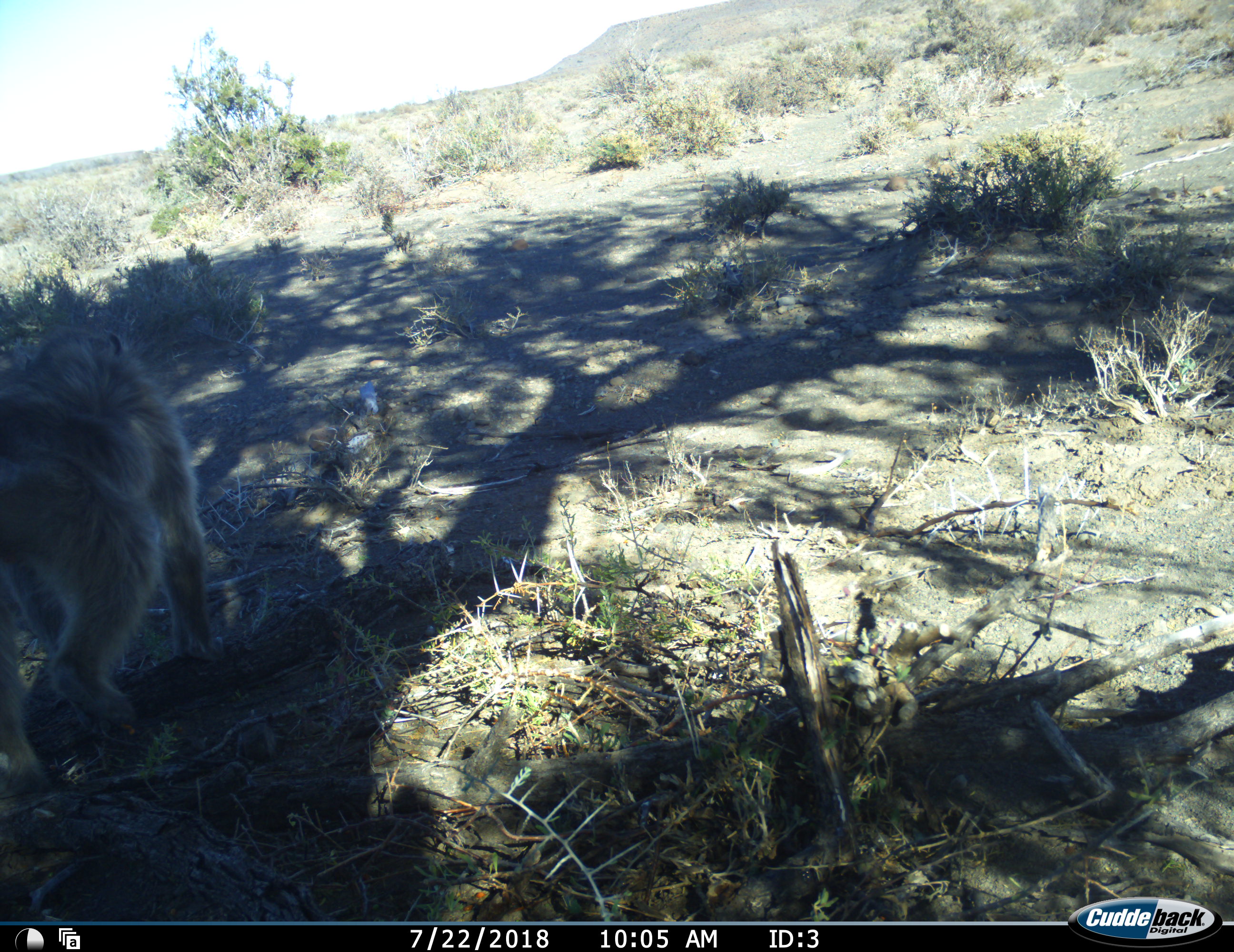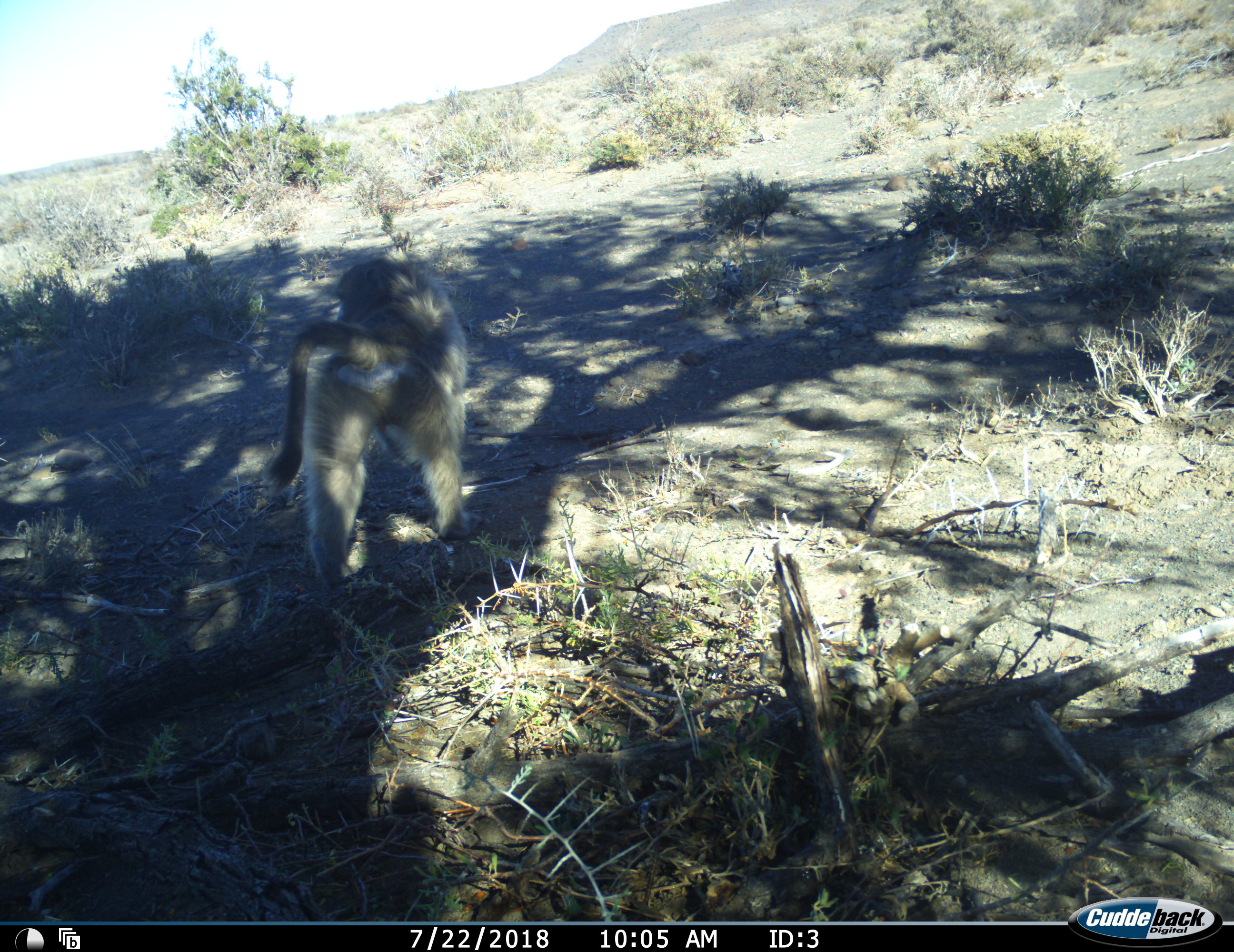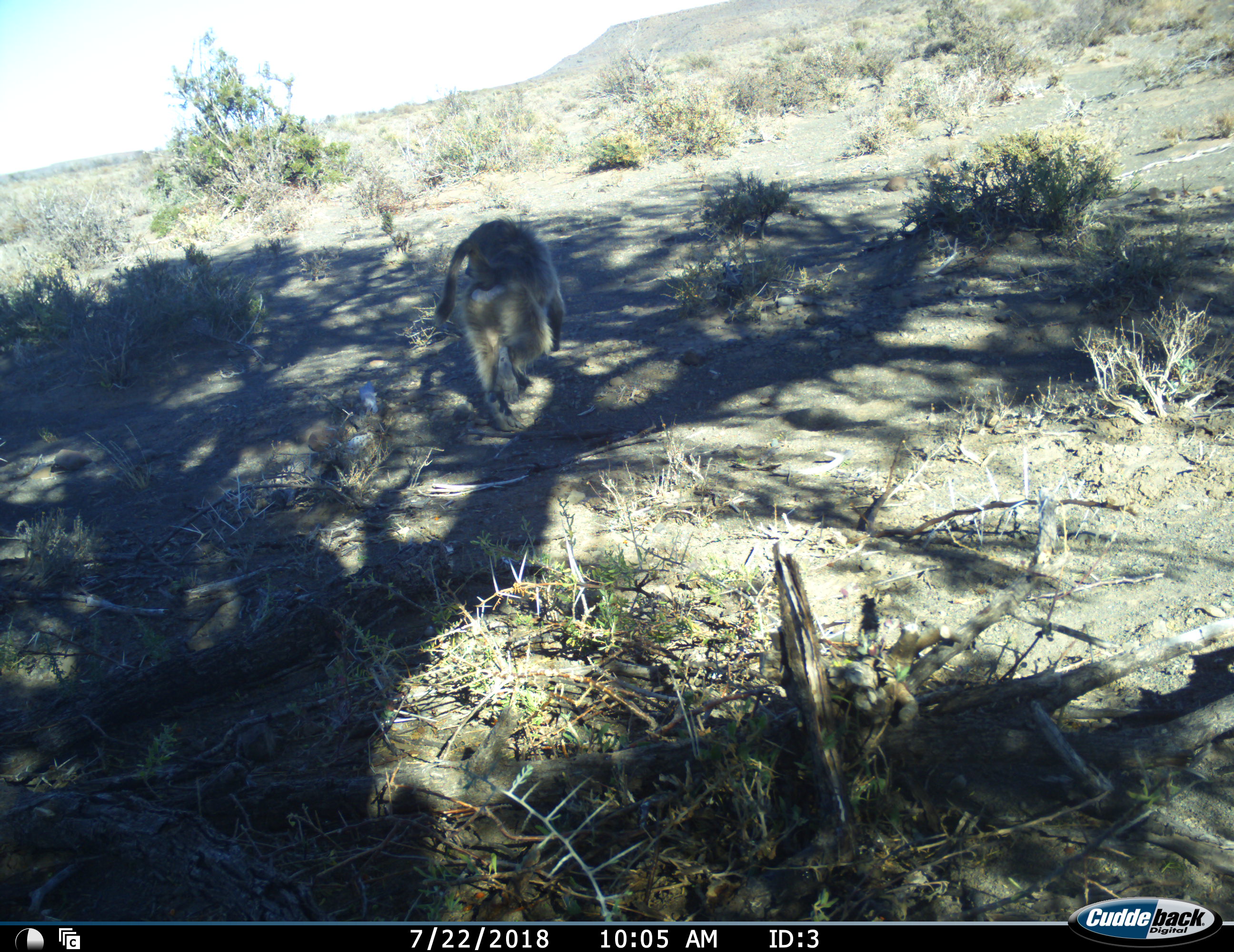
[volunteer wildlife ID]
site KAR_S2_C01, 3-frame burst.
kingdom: Animalia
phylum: Chordata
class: Mammalia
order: Primates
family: Cercopithecidae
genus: Papio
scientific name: Papio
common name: baboon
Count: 1.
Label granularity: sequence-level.